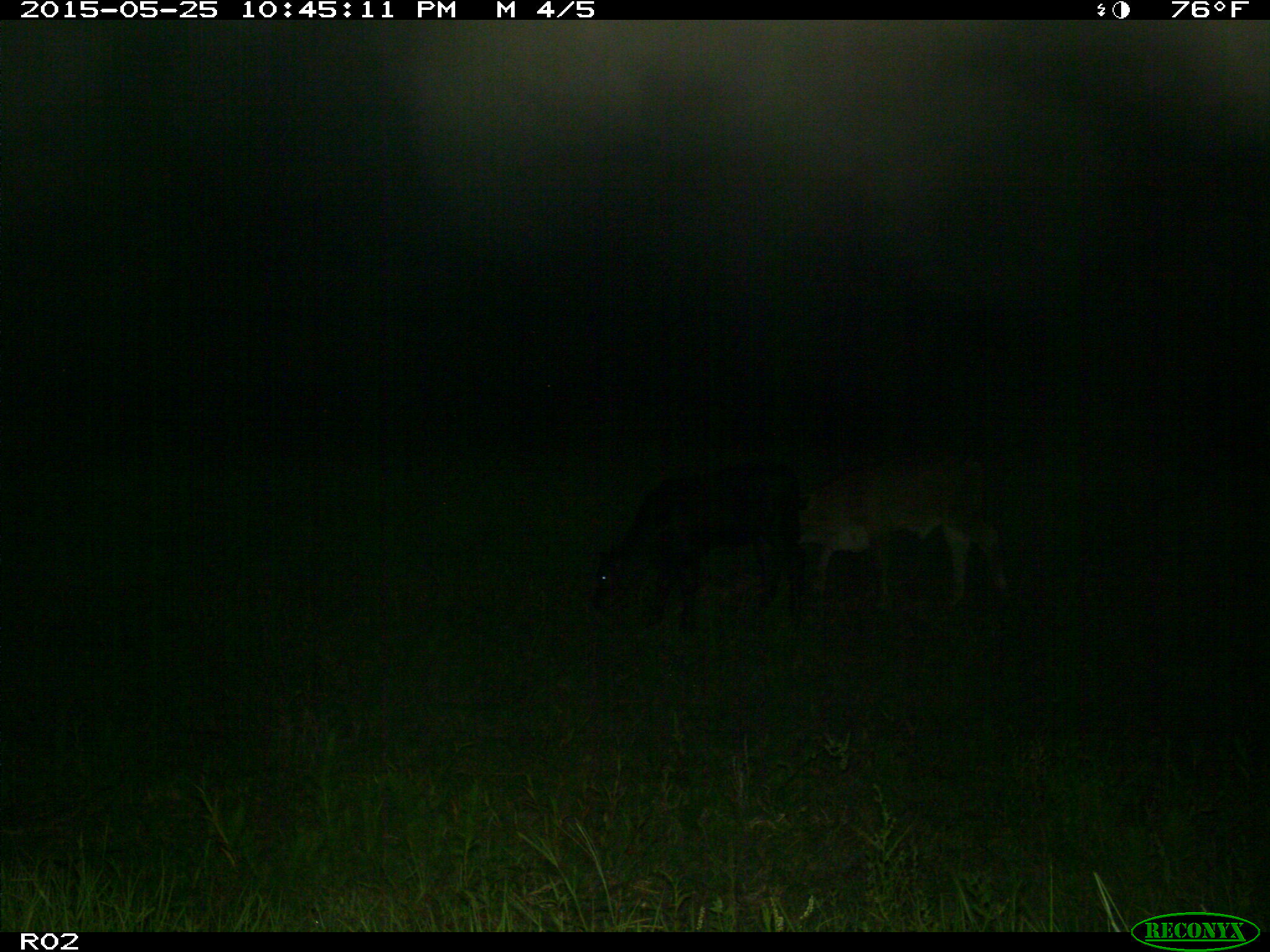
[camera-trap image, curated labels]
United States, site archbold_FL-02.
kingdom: Animalia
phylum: Chordata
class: Mammalia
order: Artiodactyla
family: Bovidae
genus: Bos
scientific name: Bos taurus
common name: domestic cow